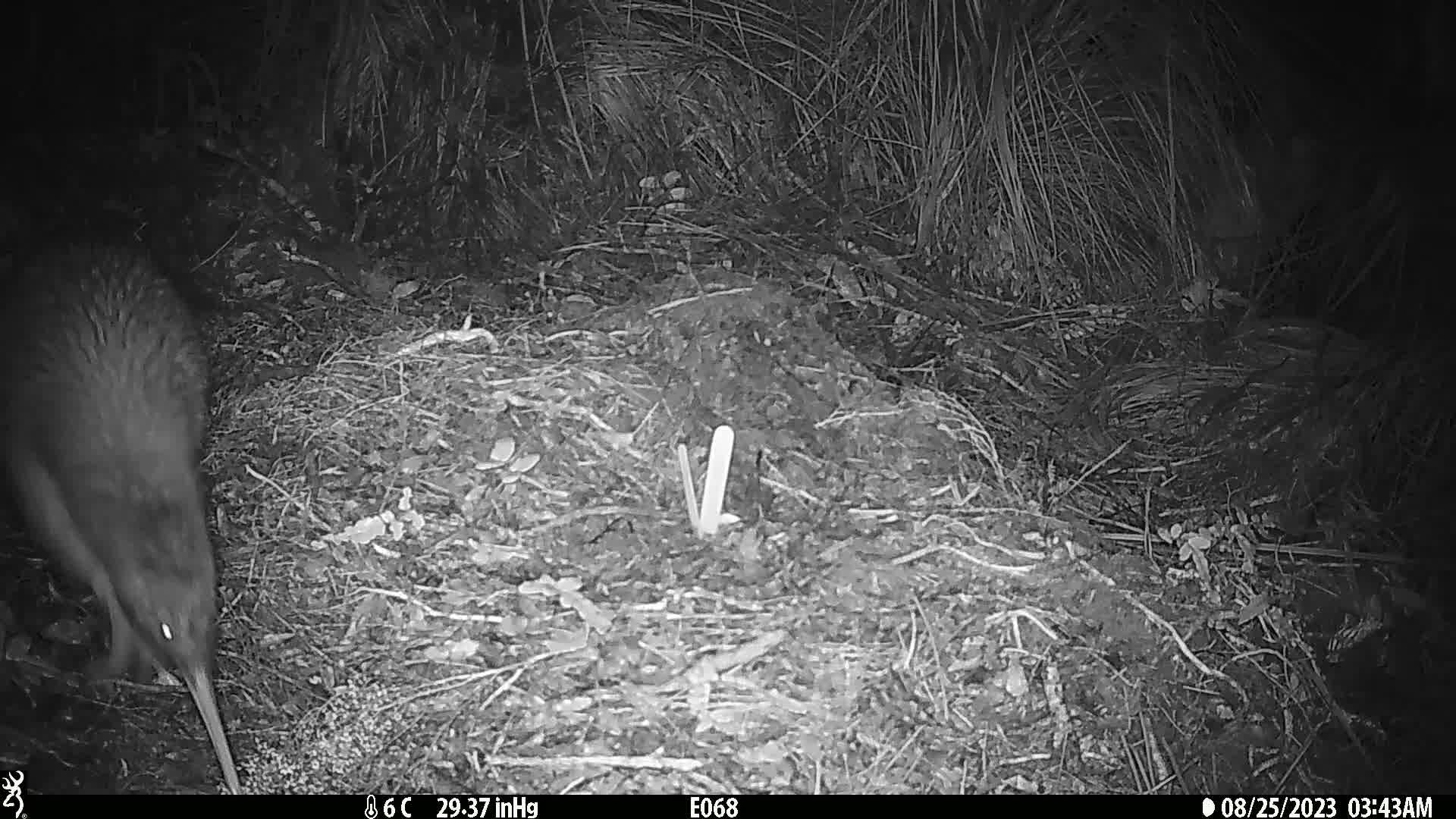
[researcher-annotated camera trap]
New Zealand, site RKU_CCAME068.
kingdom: Animalia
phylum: Chordata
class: Aves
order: Apterygiformes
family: Apterygidae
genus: Apteryx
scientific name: Apteryx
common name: kiwi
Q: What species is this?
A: Kiwi (Apteryx).